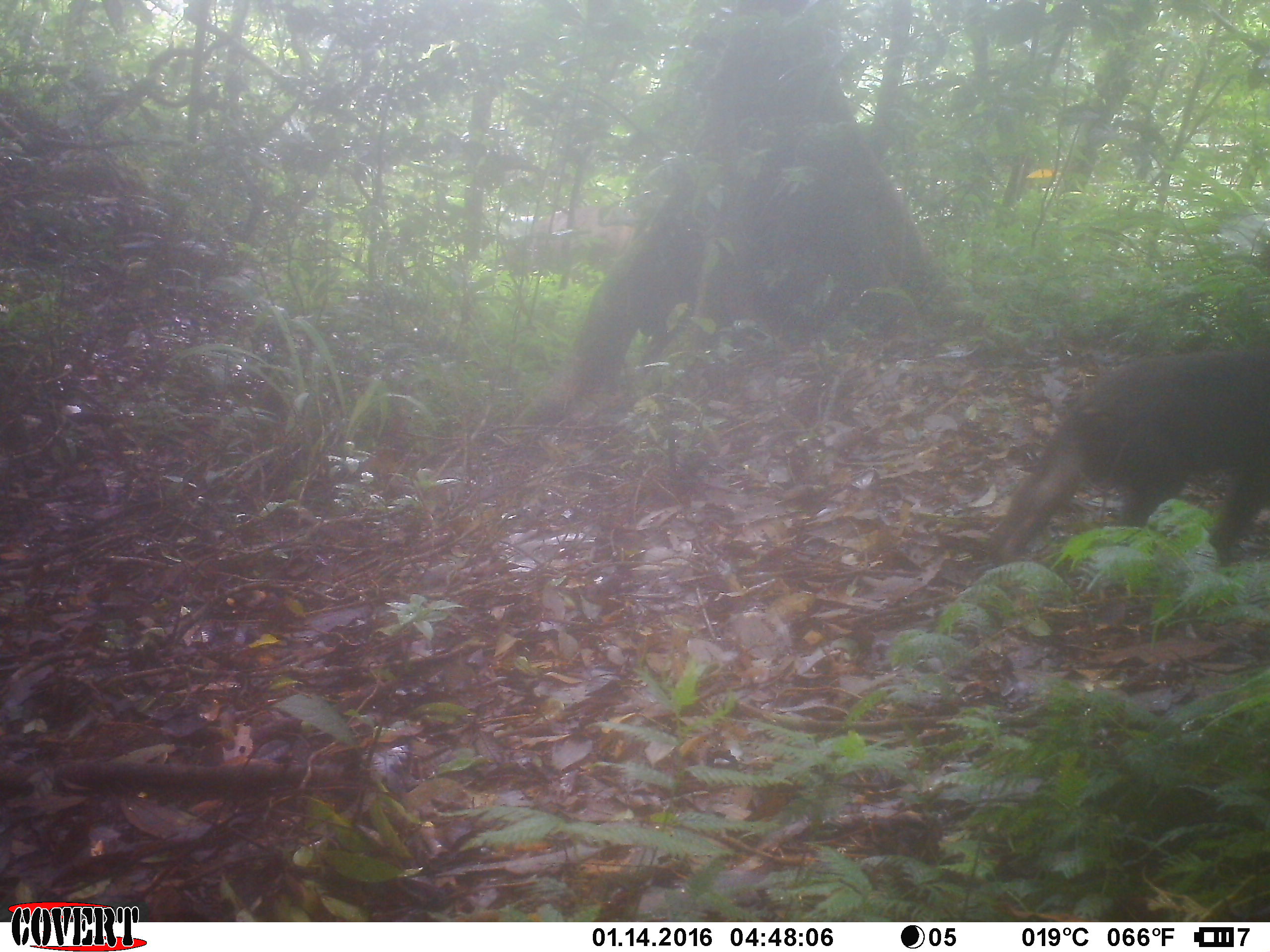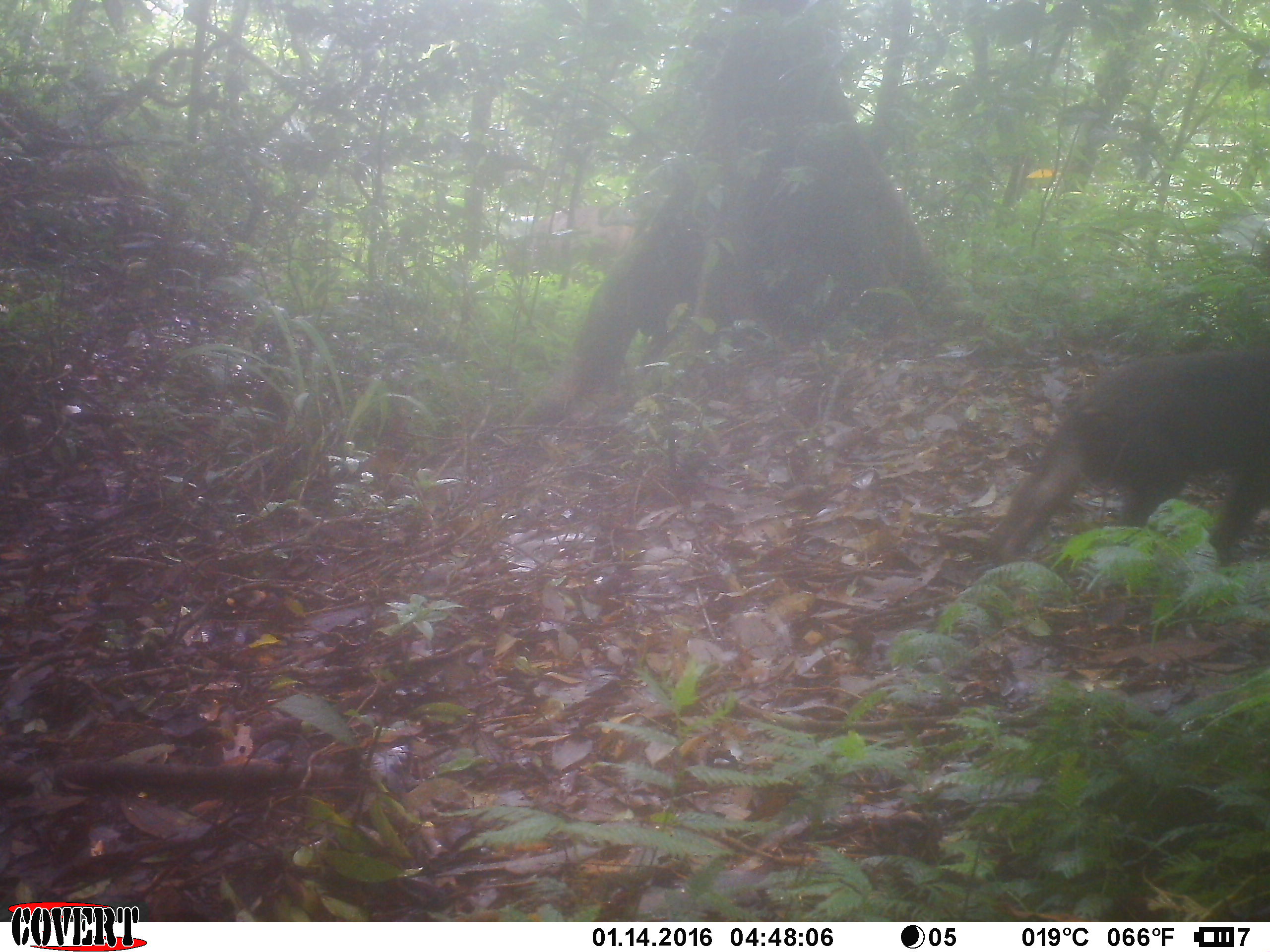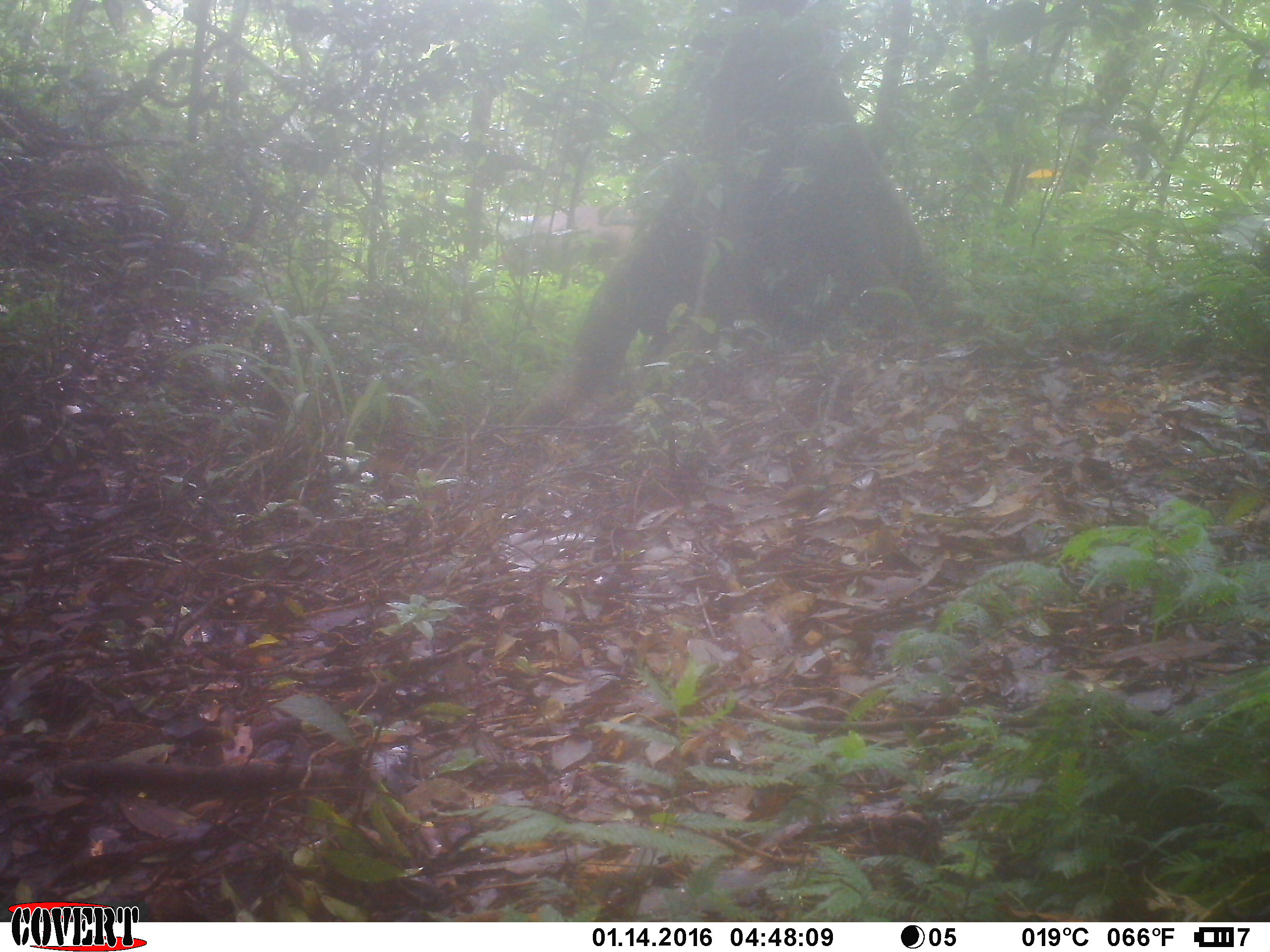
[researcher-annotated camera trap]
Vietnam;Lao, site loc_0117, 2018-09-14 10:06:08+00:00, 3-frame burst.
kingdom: Animalia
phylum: Chordata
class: Mammalia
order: Artiodactyla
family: Cervidae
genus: Rusa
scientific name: Rusa unicolor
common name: sambar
Sambar (Rusa unicolor). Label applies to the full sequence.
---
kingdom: Animalia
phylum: Chordata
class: Mammalia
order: Primates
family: Cercopithecidae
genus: Macaca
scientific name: Macaca arctoides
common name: stump-tailed macaque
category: stump tailed macaque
Stump tailed macaque (stump-tailed macaque) (Macaca arctoides). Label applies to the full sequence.